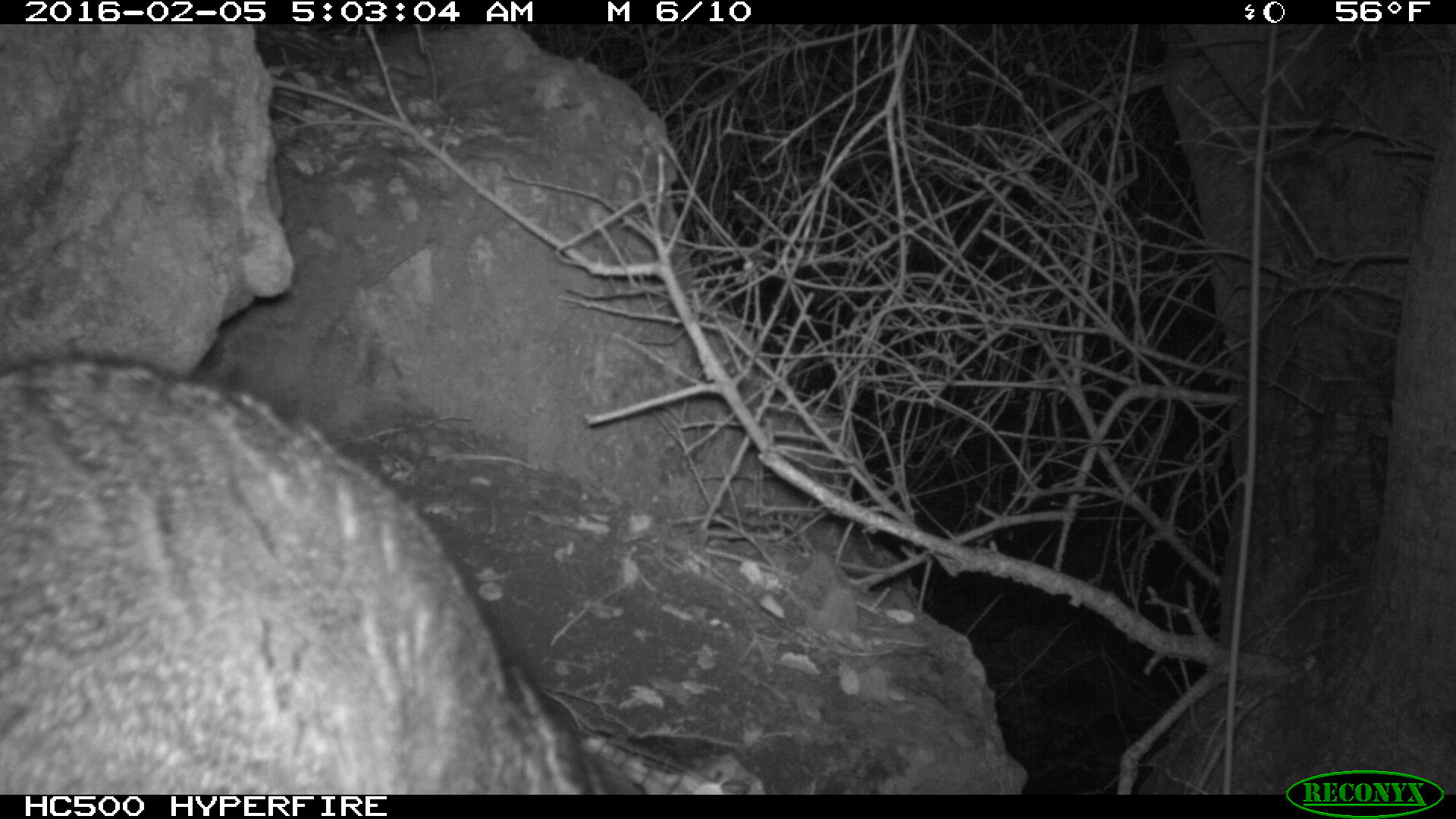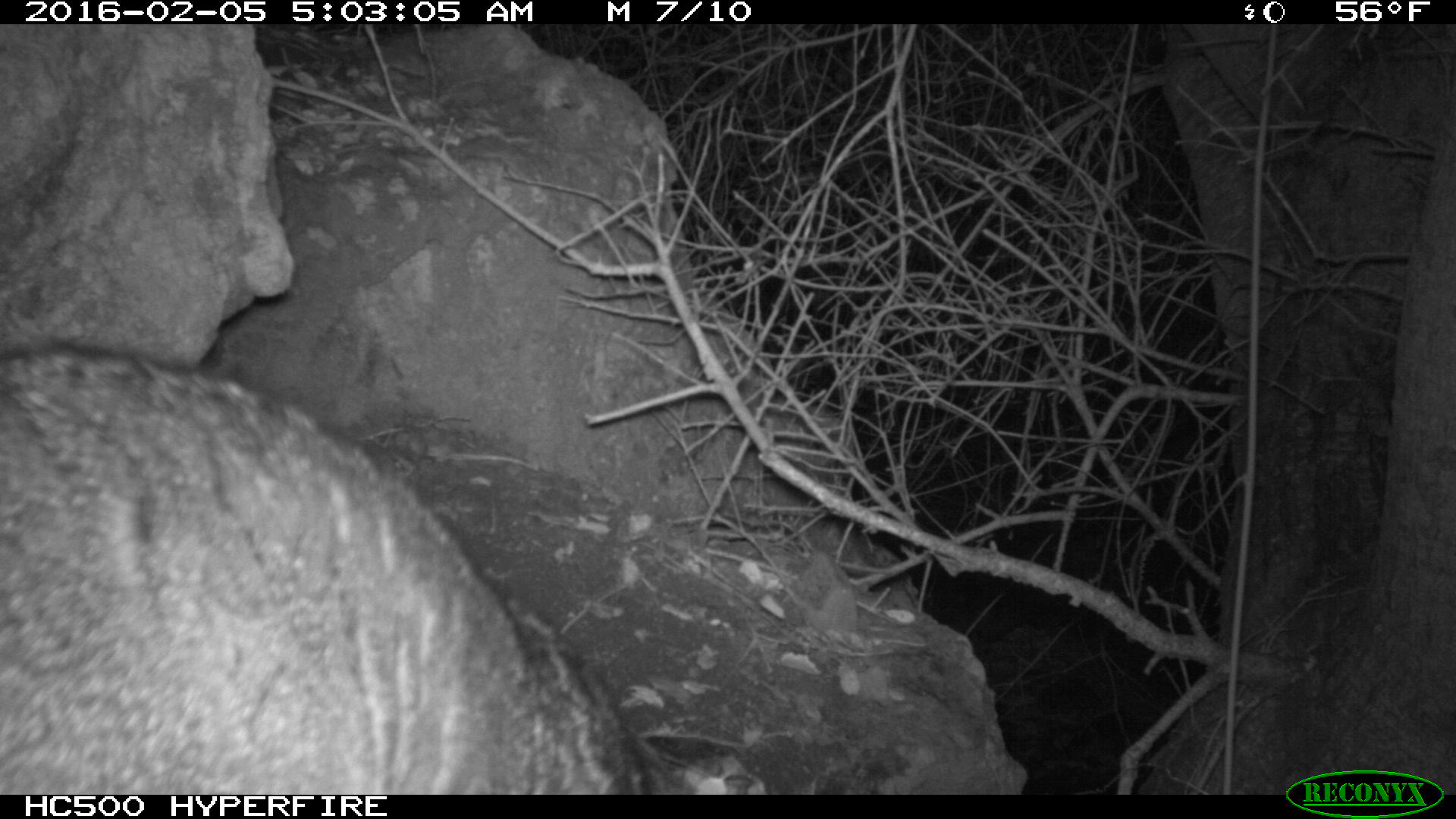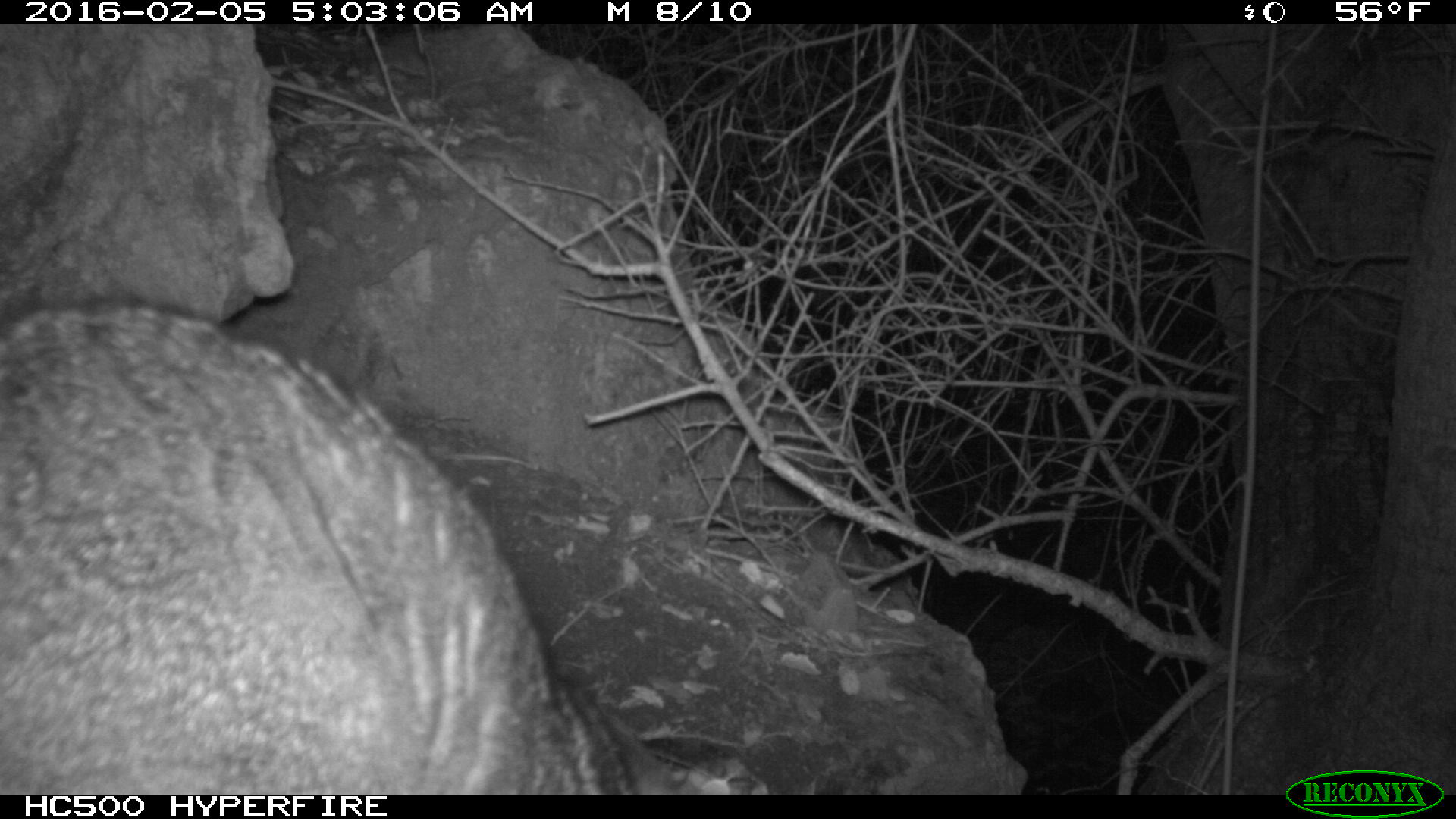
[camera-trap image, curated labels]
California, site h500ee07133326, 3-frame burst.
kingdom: Animalia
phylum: Chordata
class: Mammalia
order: Carnivora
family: Canidae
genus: Urocyon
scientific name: Urocyon littoralis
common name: island fox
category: fox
Fox (island fox) (Urocyon littoralis).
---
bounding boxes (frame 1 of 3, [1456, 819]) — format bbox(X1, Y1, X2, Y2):
fox: bbox(0, 355, 646, 792)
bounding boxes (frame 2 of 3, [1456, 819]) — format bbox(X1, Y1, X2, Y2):
fox: bbox(0, 287, 764, 792)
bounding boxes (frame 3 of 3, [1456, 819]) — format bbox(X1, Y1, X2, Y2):
fox: bbox(0, 294, 637, 794)